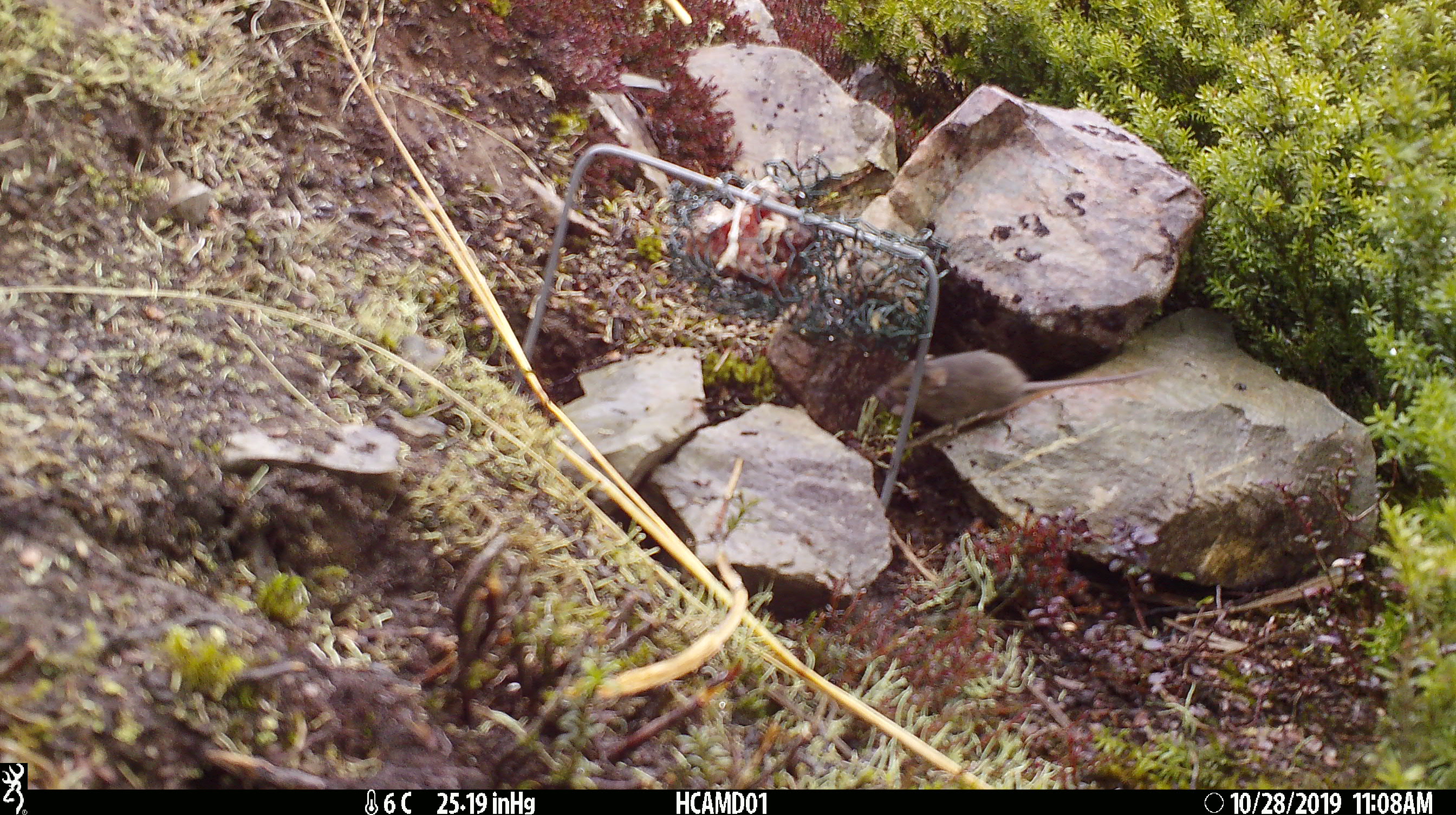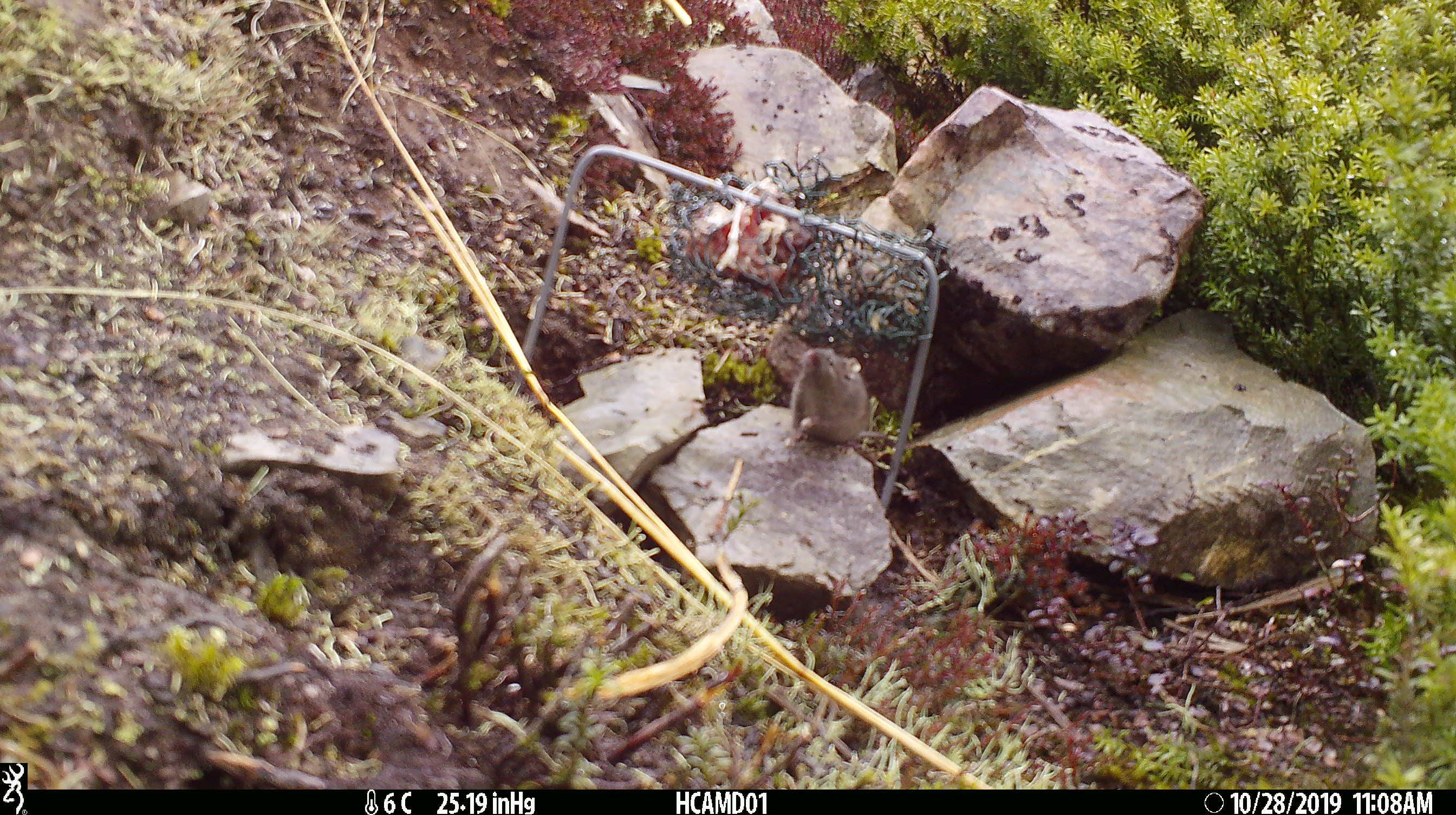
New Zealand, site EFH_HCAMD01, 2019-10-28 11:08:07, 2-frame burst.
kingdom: Animalia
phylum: Chordata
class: Mammalia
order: Rodentia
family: Muridae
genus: Mus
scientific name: Mus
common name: mouse